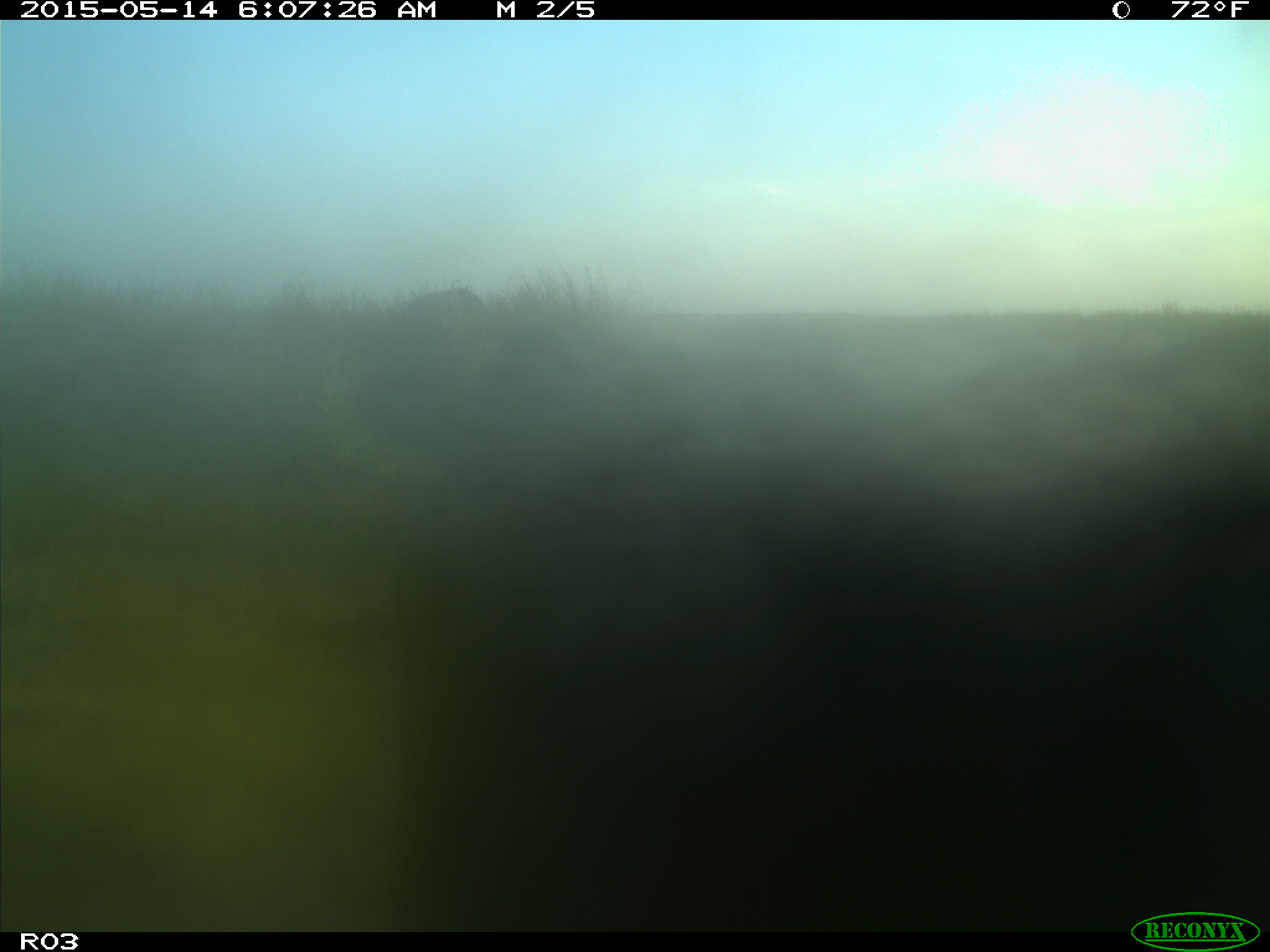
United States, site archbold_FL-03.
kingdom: Animalia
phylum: Chordata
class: Mammalia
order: Artiodactyla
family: Bovidae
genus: Bos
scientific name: Bos taurus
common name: domestic cow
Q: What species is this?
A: Bos taurus (domestic cow).